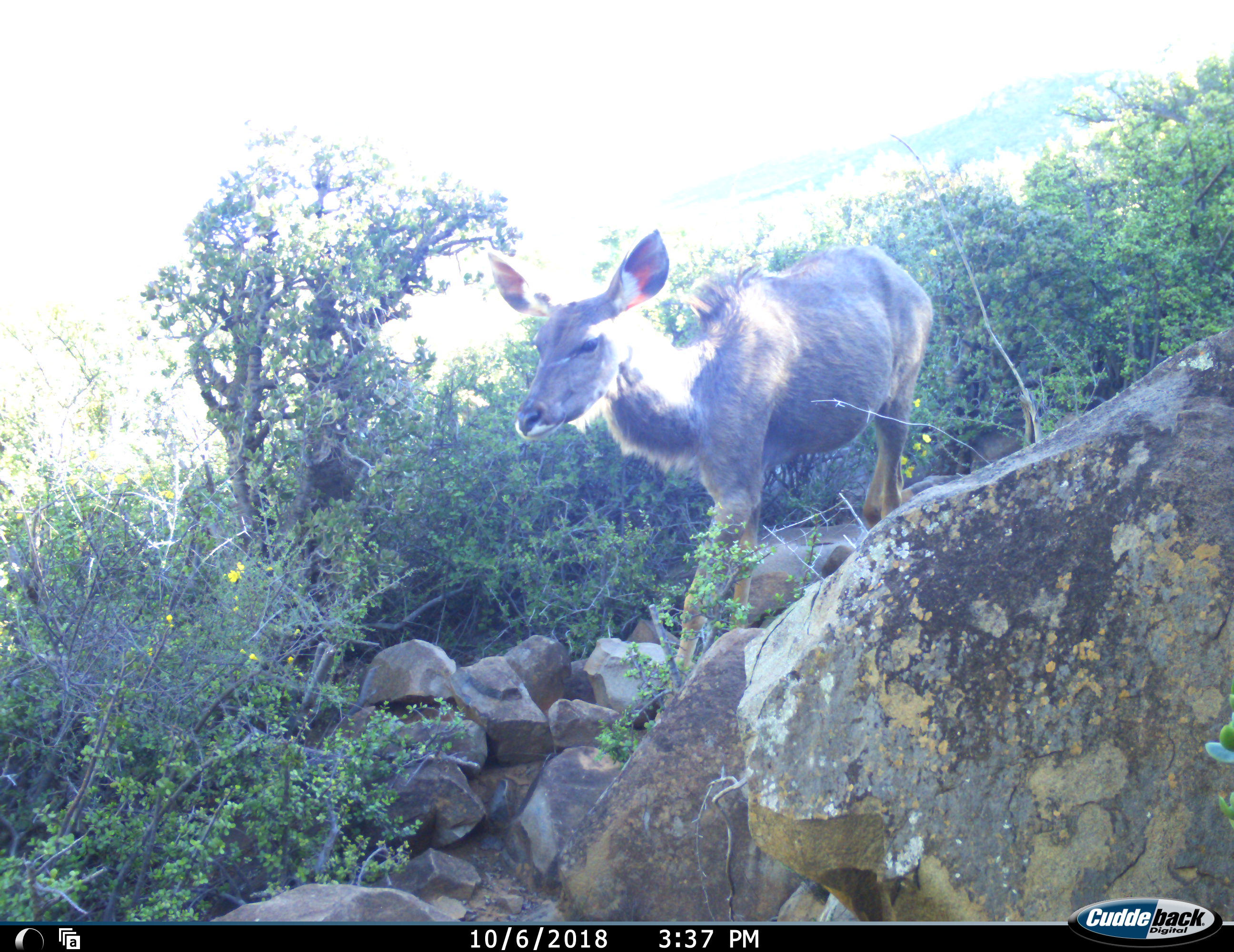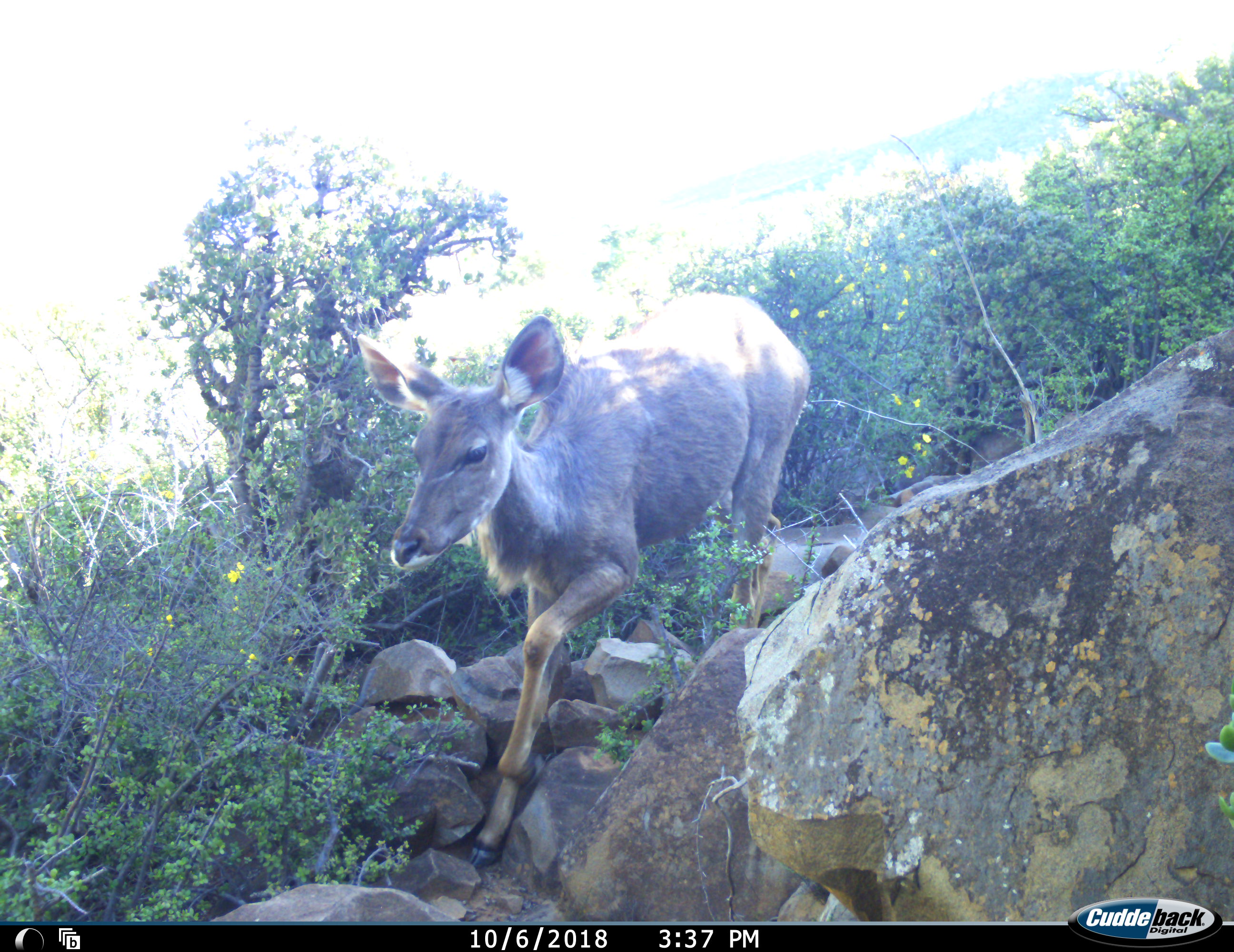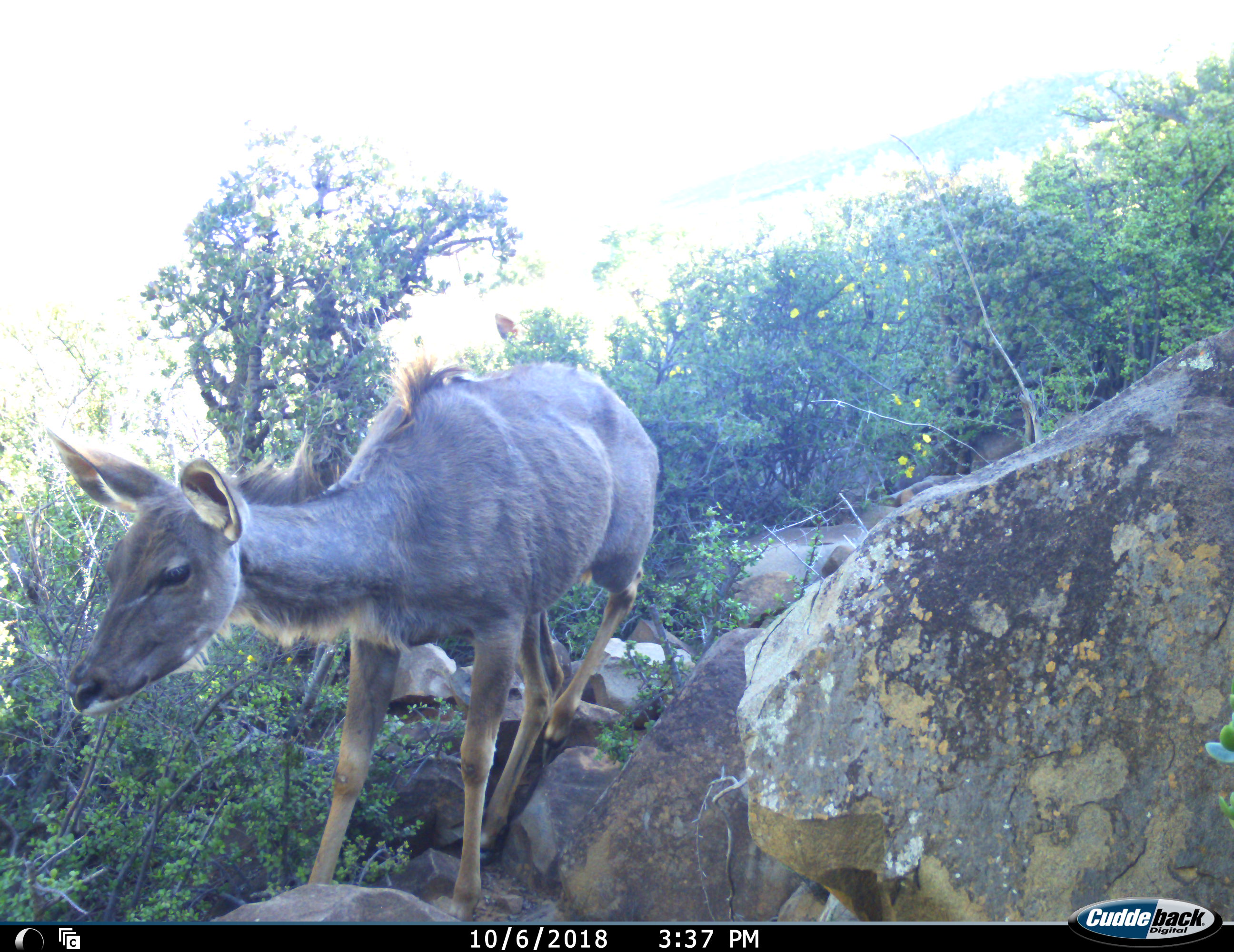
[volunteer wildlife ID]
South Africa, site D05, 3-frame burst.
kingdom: Animalia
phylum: Chordata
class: Mammalia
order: Artiodactyla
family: Bovidae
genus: Tragelaphus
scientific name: Tragelaphus strepsiceros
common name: greater kudu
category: kudu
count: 1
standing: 0%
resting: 0%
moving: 100%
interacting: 0%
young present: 0%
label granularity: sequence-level